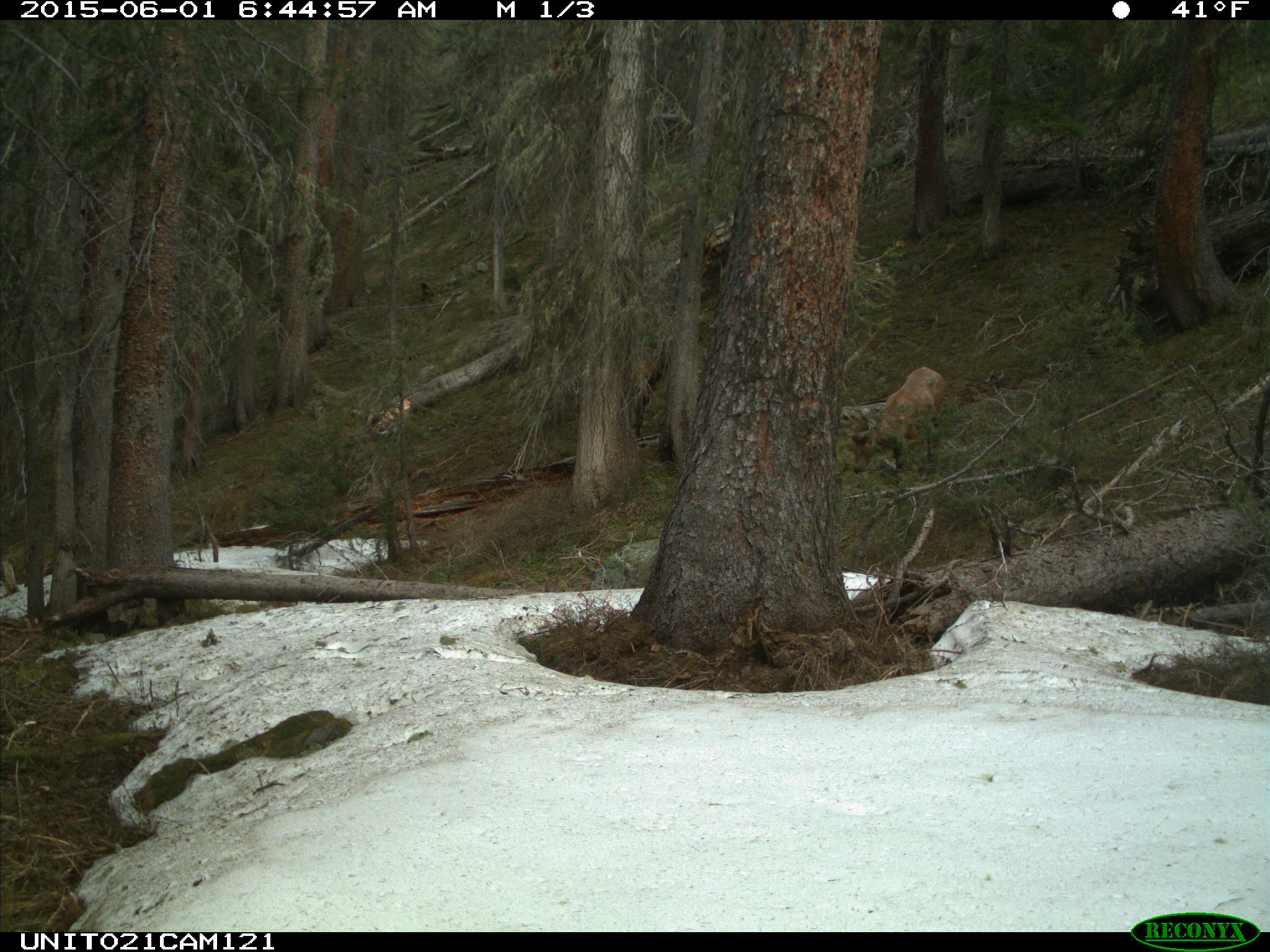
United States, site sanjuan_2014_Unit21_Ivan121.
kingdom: Animalia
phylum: Chordata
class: Mammalia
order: Artiodactyla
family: Cervidae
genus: Cervus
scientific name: Cervus elaphus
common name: red deer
Cervus elaphus (red deer).